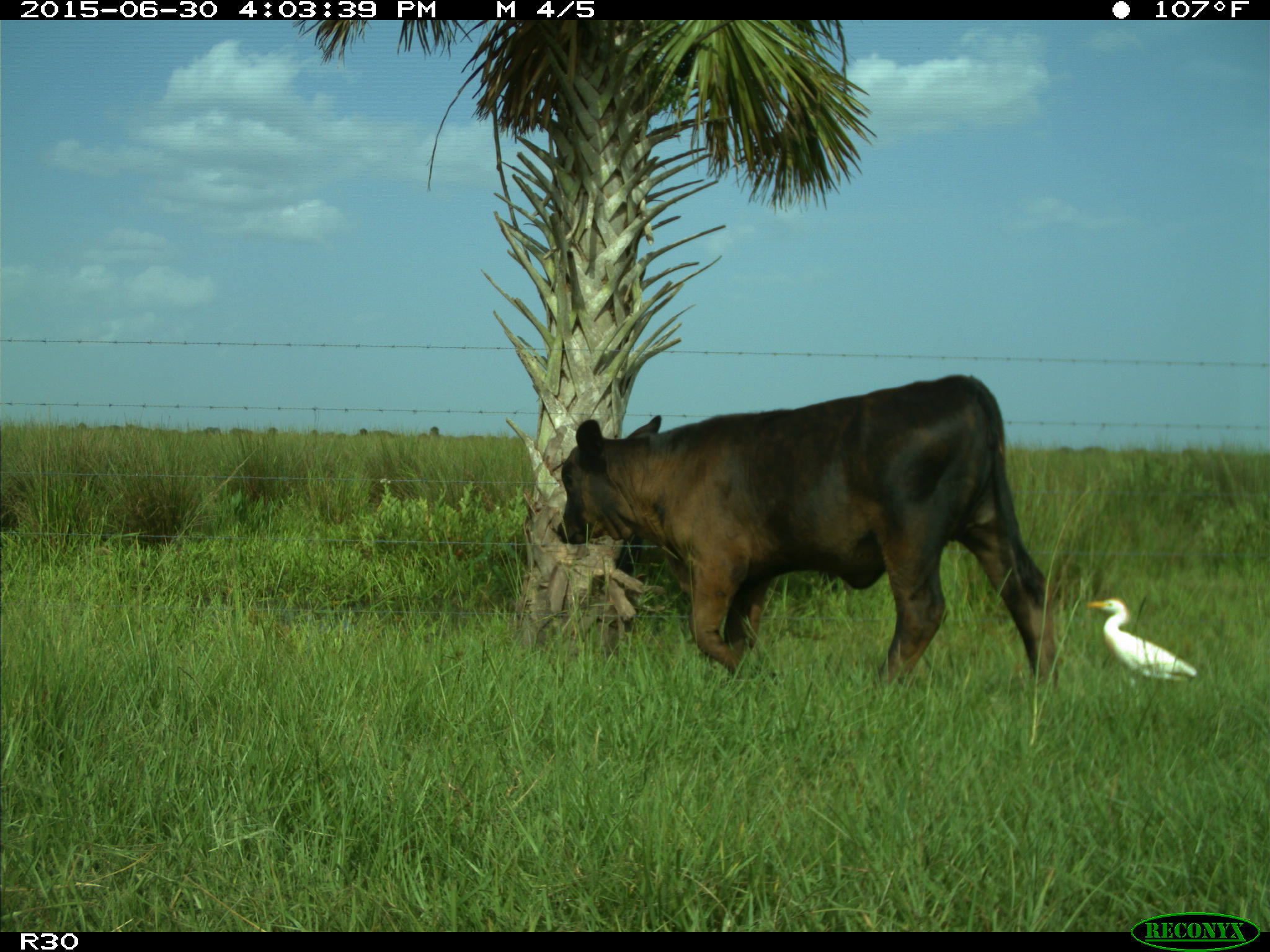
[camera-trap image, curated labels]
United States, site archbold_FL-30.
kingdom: Animalia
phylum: Chordata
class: Mammalia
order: Artiodactyla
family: Bovidae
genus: Bos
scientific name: Bos taurus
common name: domestic cow